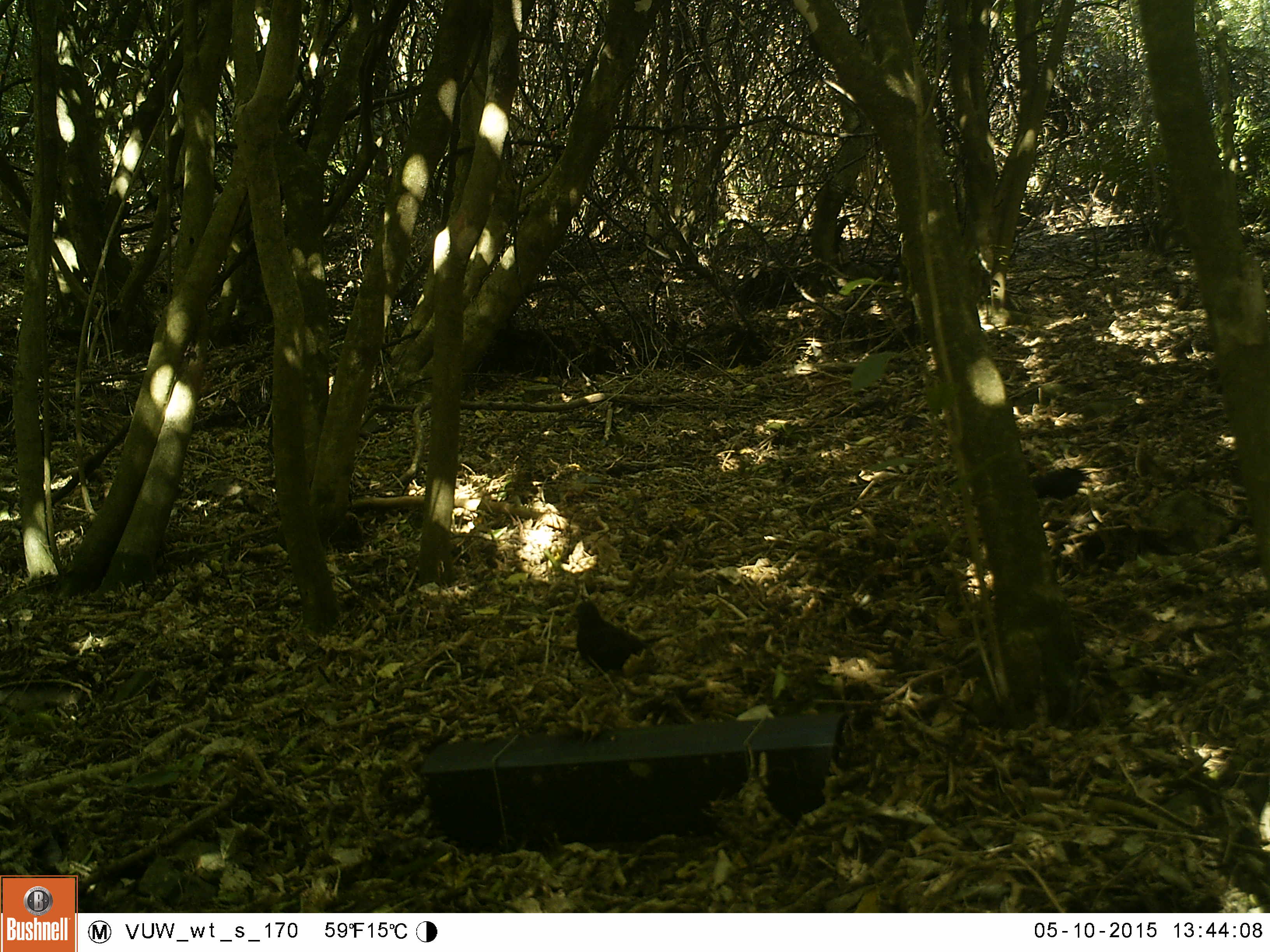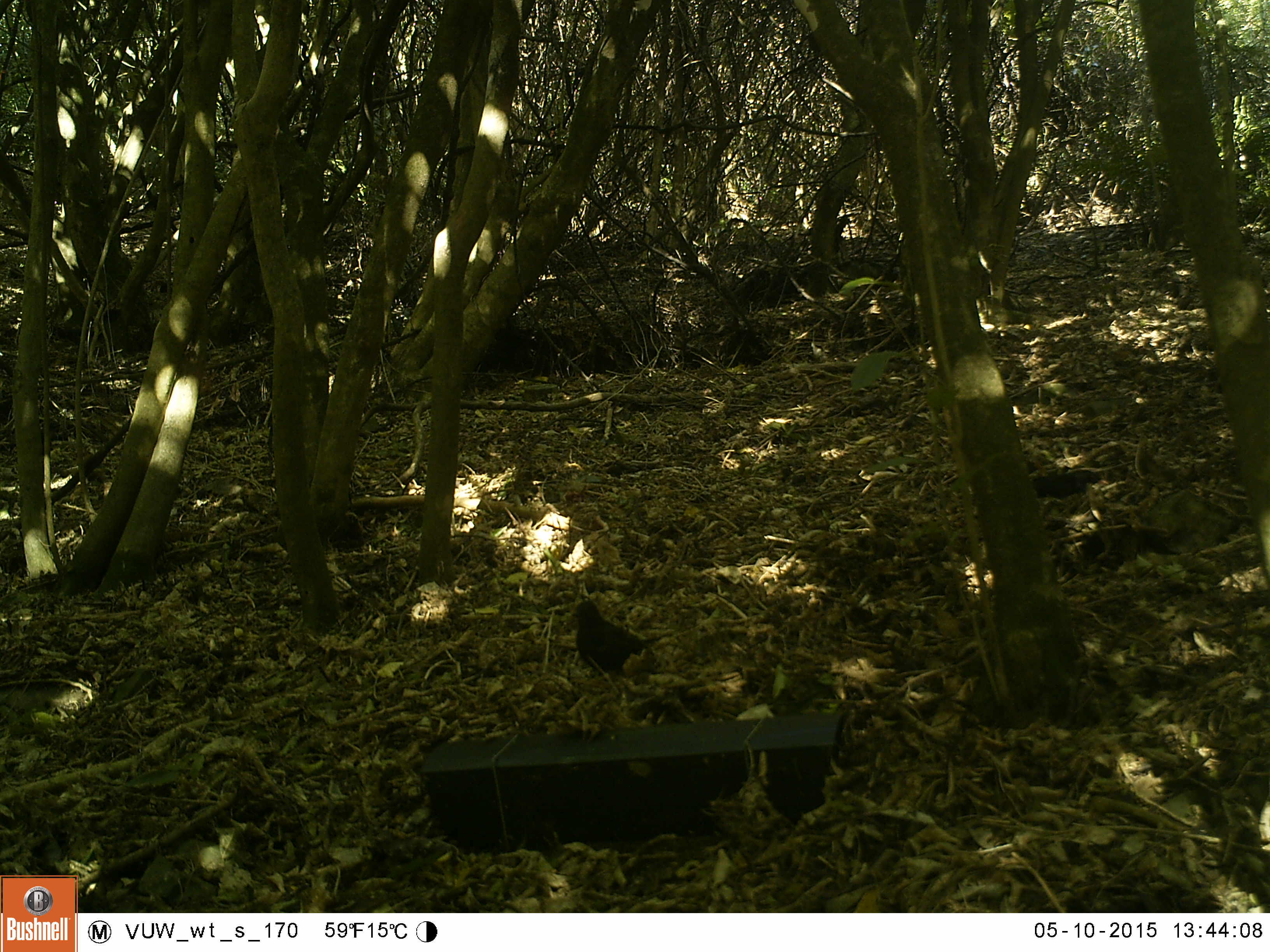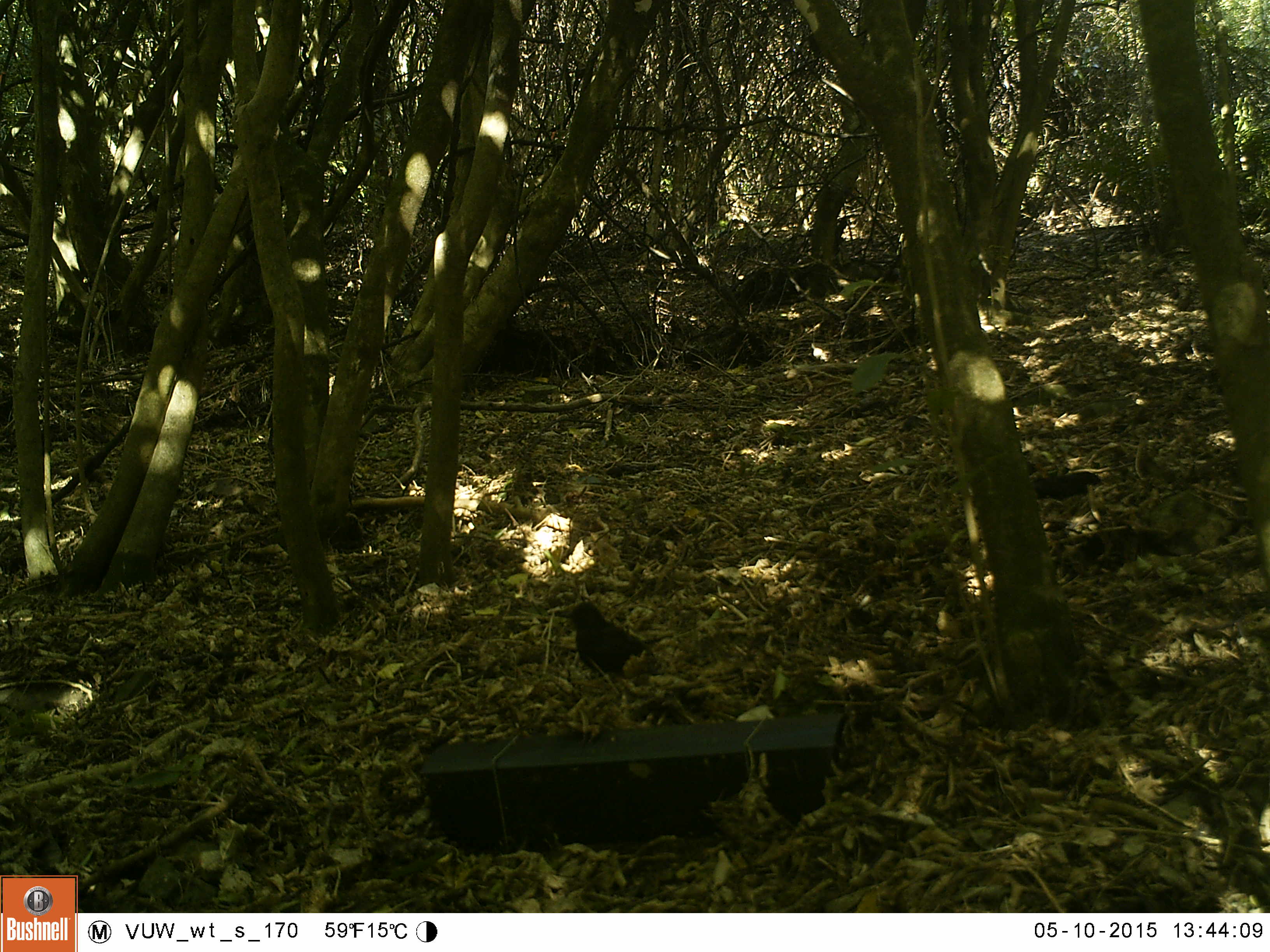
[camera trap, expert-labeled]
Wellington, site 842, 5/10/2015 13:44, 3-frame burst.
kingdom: Animalia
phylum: Chordata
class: Aves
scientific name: Aves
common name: bird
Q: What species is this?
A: Bird (Aves).